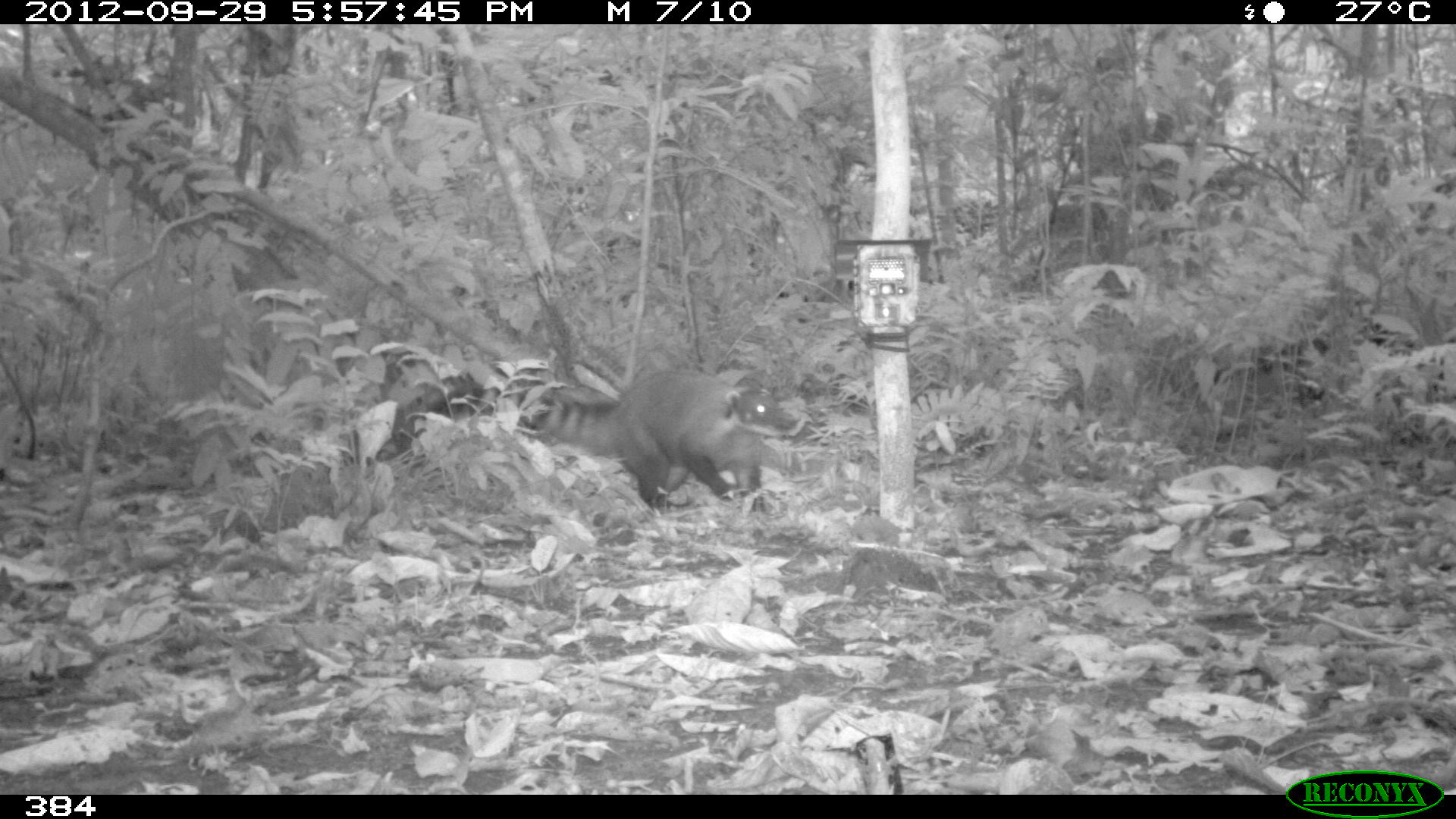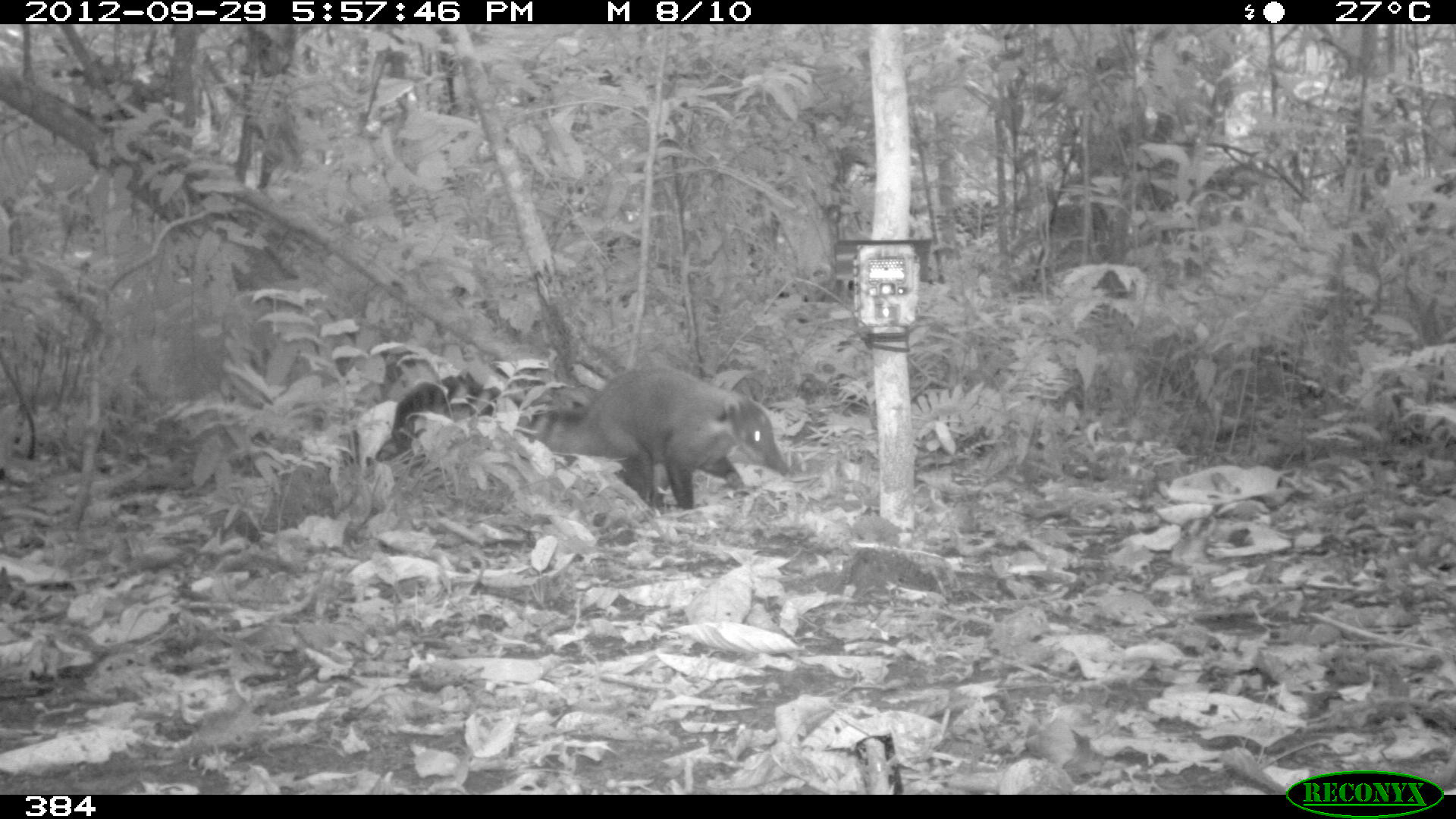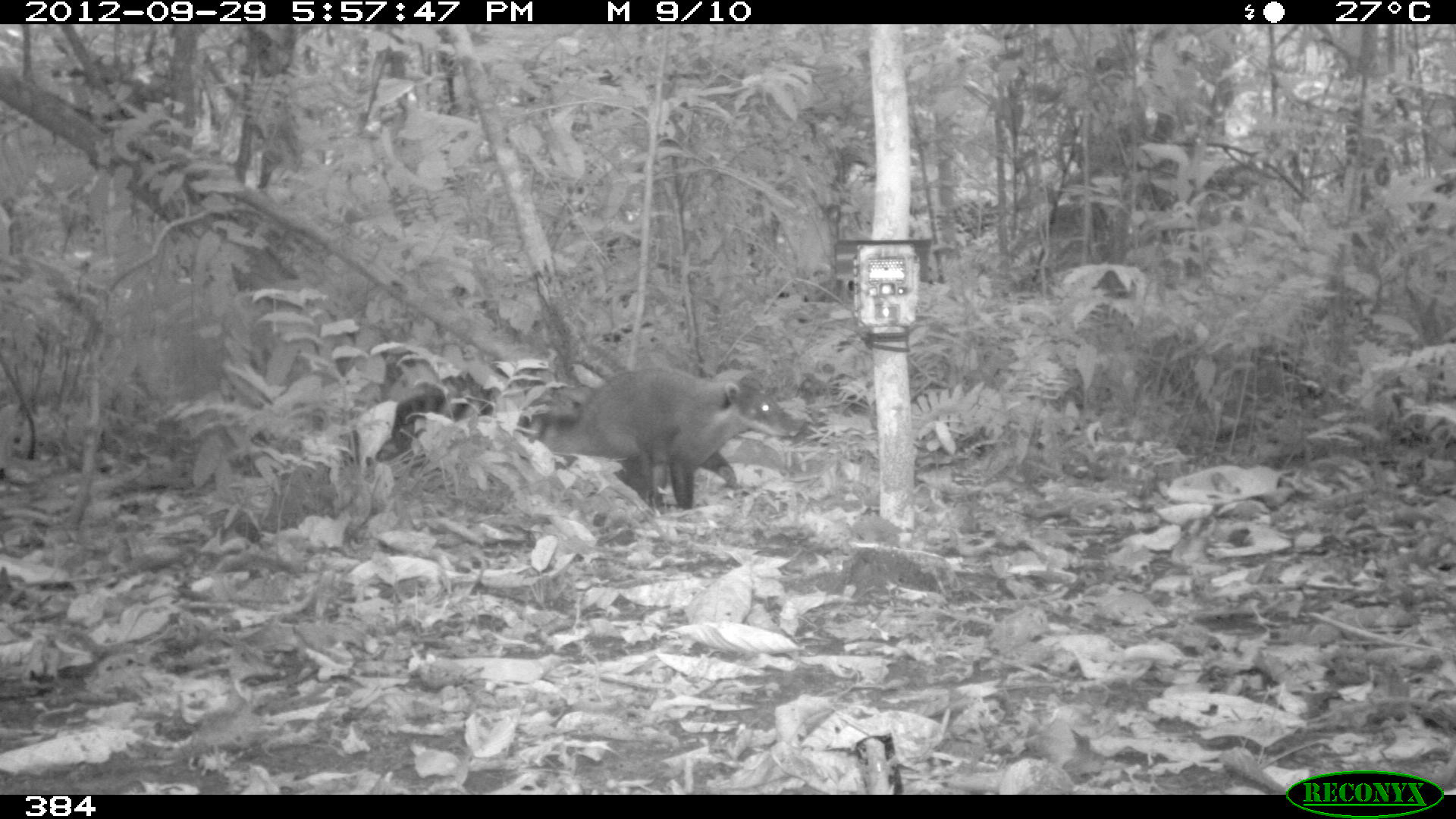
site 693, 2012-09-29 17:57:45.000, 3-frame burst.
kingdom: Animalia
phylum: Chordata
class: Mammalia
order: Carnivora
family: Procyonidae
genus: Nasua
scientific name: Nasua nasua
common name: south american coati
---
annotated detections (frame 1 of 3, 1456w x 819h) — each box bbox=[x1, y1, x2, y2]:
nasua nasua: bbox=[372, 364, 806, 511]; bbox=[1204, 322, 1445, 414]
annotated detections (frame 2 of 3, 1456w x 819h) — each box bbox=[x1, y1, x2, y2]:
nasua nasua: bbox=[372, 364, 791, 511]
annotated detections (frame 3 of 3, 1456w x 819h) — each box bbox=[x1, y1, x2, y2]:
nasua nasua: bbox=[365, 362, 808, 508]